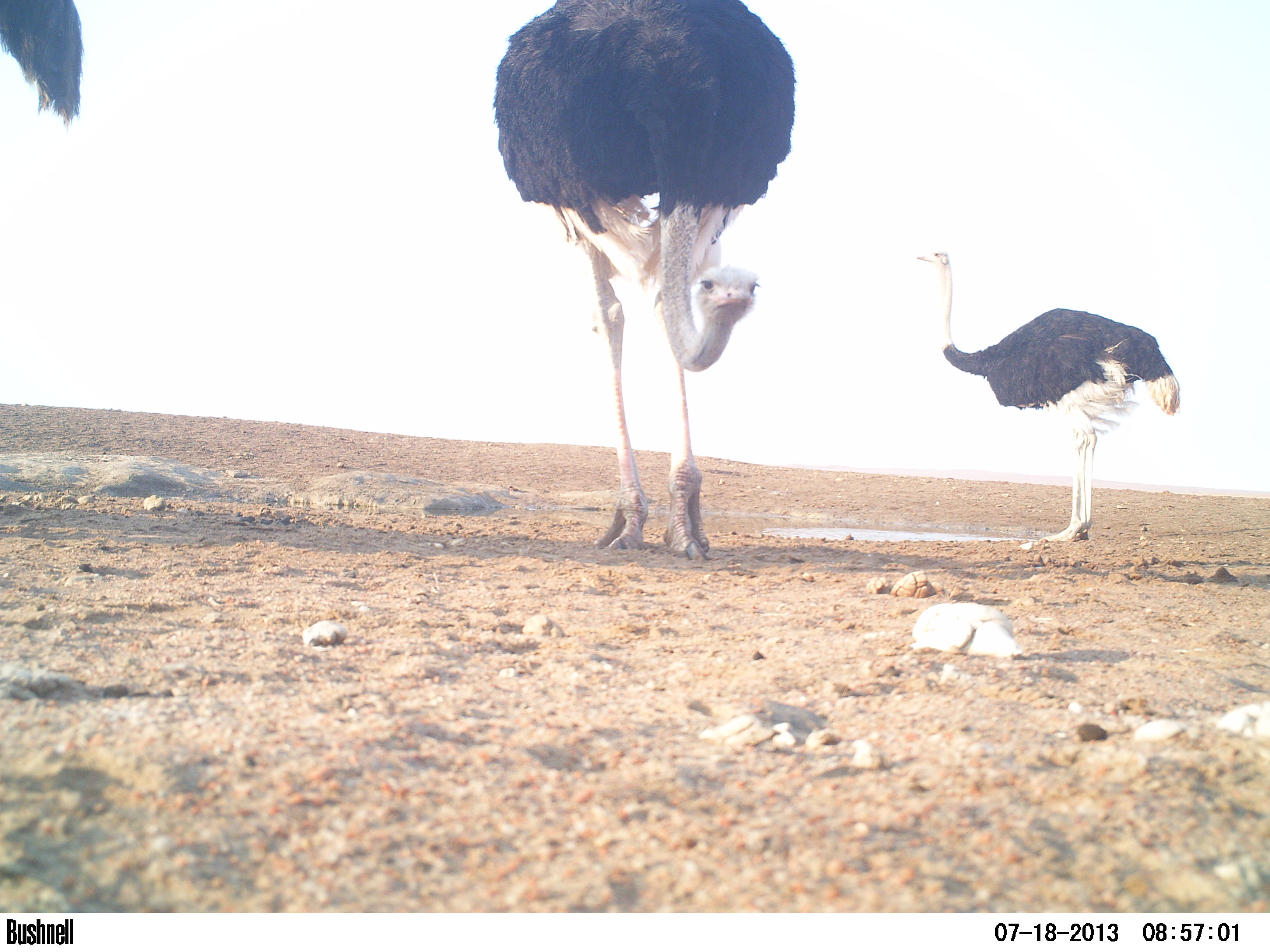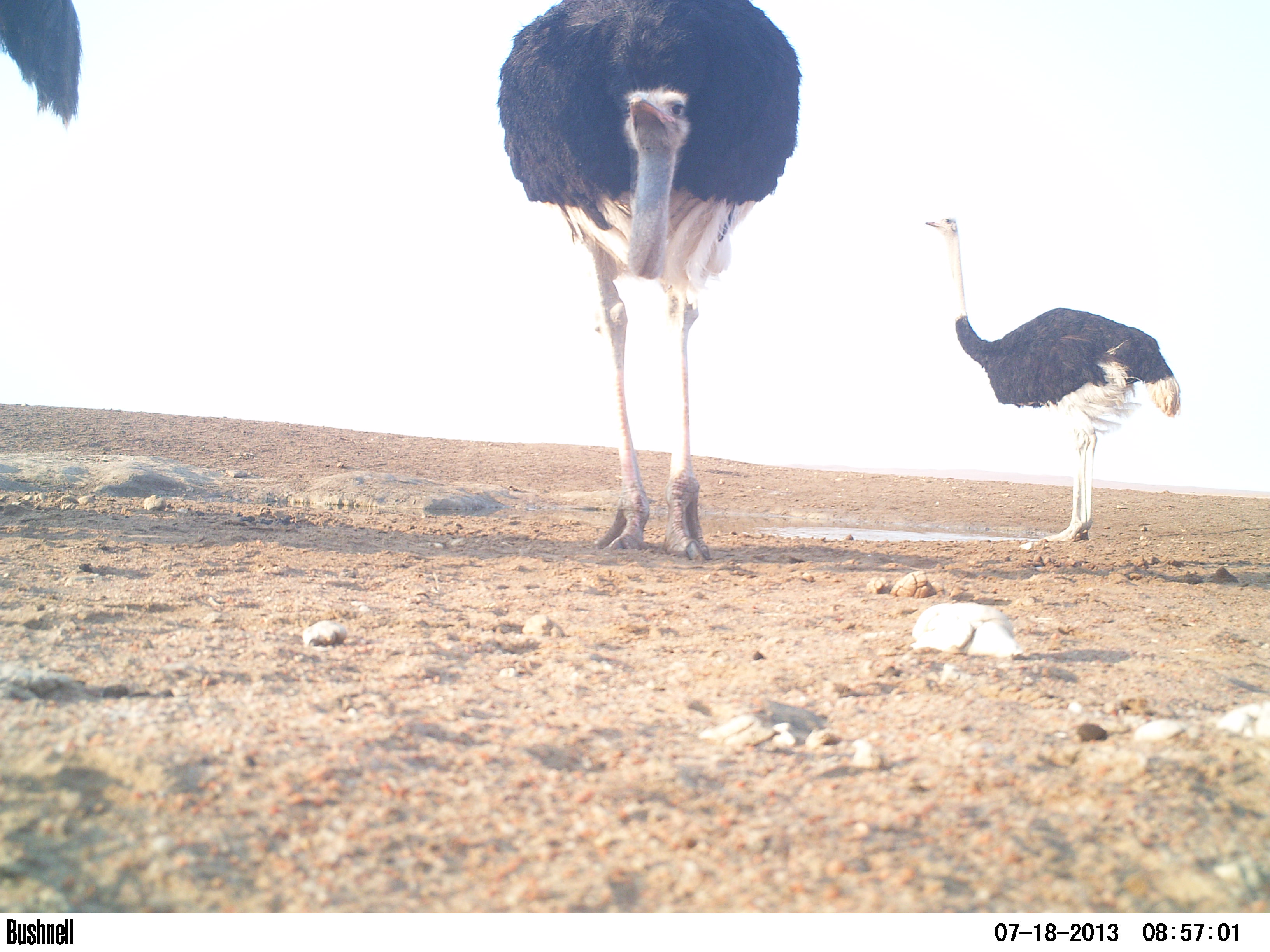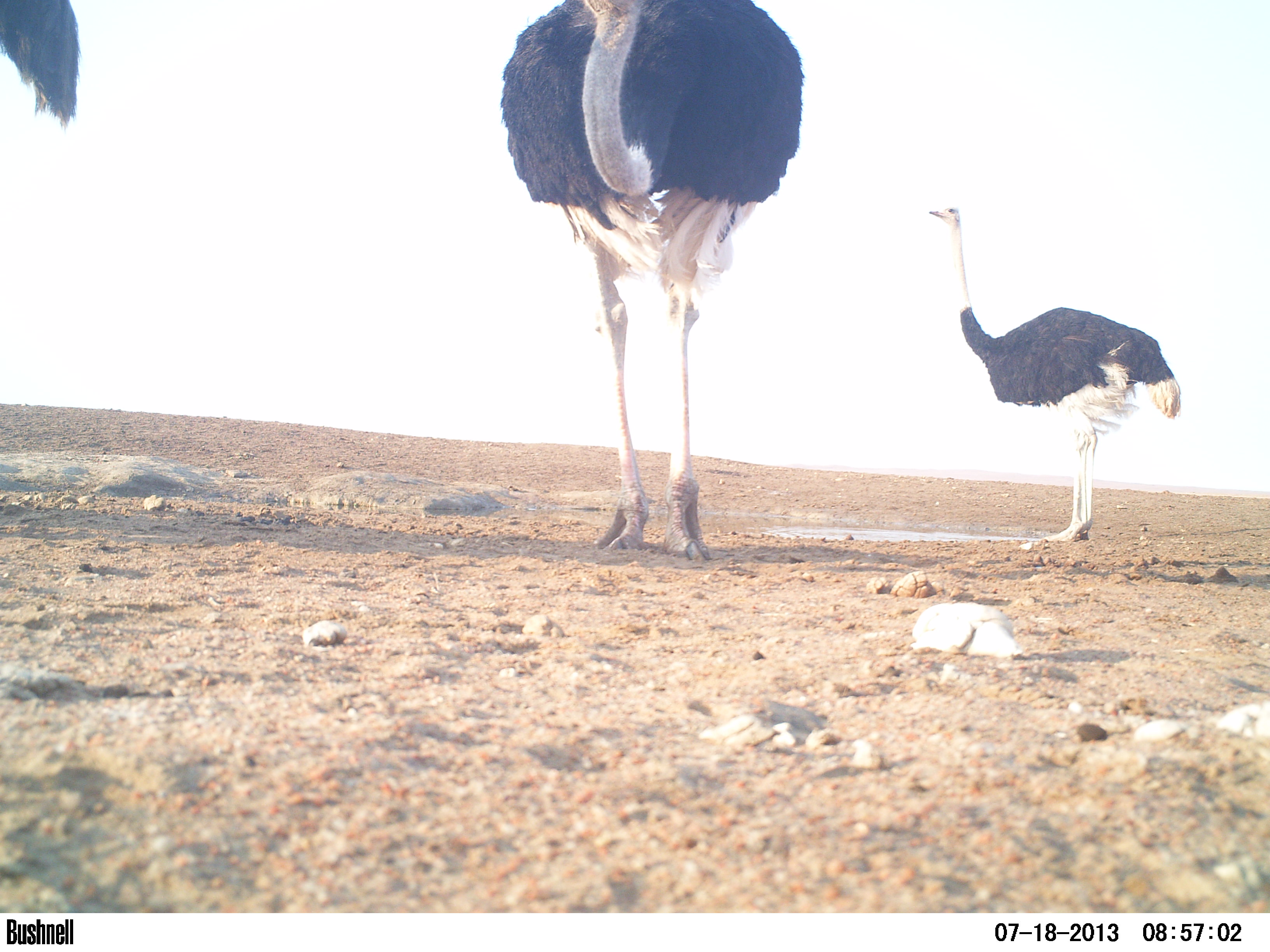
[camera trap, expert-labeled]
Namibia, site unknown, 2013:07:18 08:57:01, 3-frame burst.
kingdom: Animalia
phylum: Chordata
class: Aves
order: Struthioniformes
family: Struthionidae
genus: Struthio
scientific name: Struthio camelus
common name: common ostrich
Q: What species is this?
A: Struthio camelus (common ostrich).